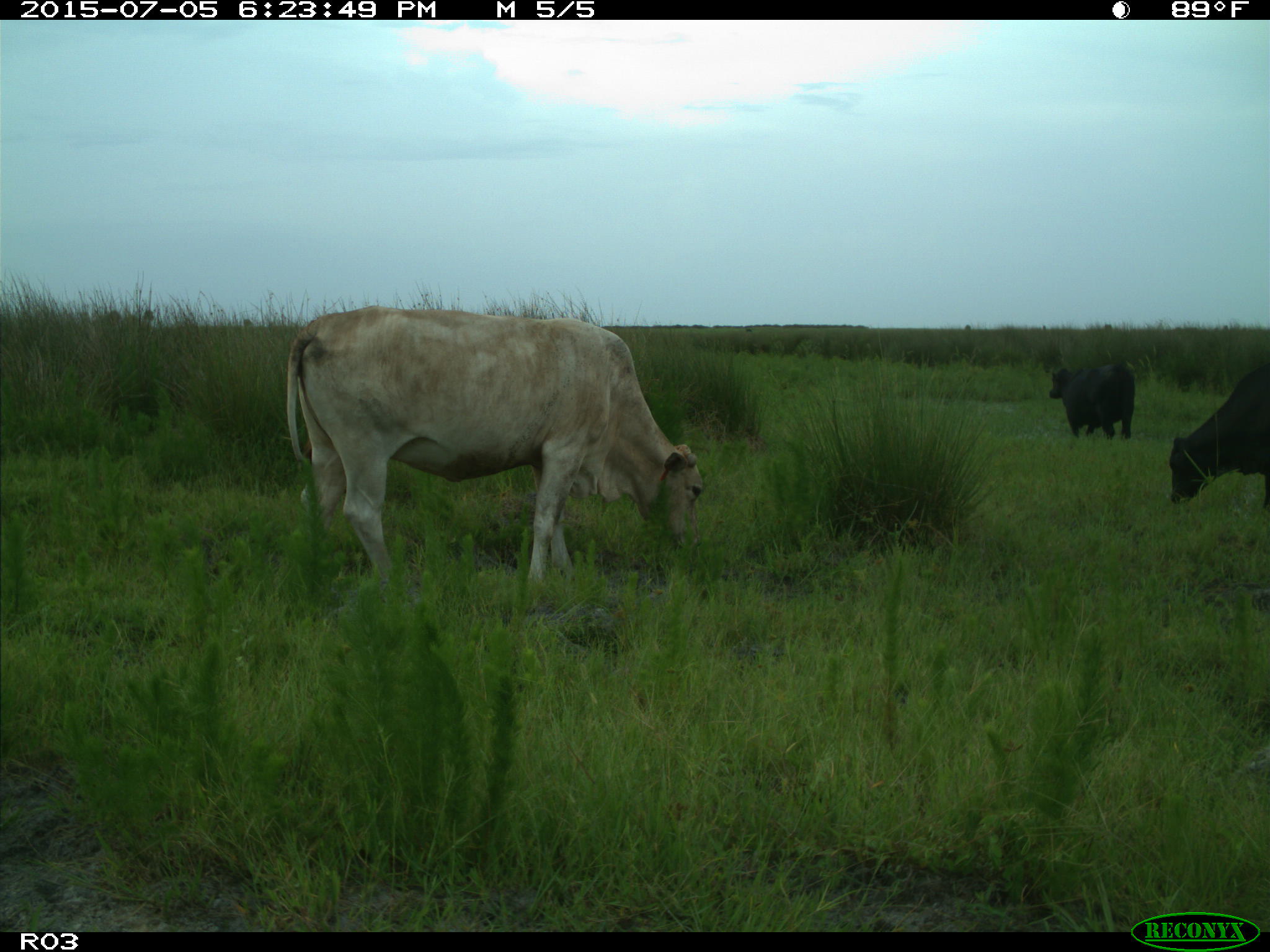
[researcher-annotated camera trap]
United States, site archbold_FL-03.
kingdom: Animalia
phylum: Chordata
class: Mammalia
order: Artiodactyla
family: Bovidae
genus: Bos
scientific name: Bos taurus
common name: domestic cow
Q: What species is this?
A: Bos taurus (domestic cow).